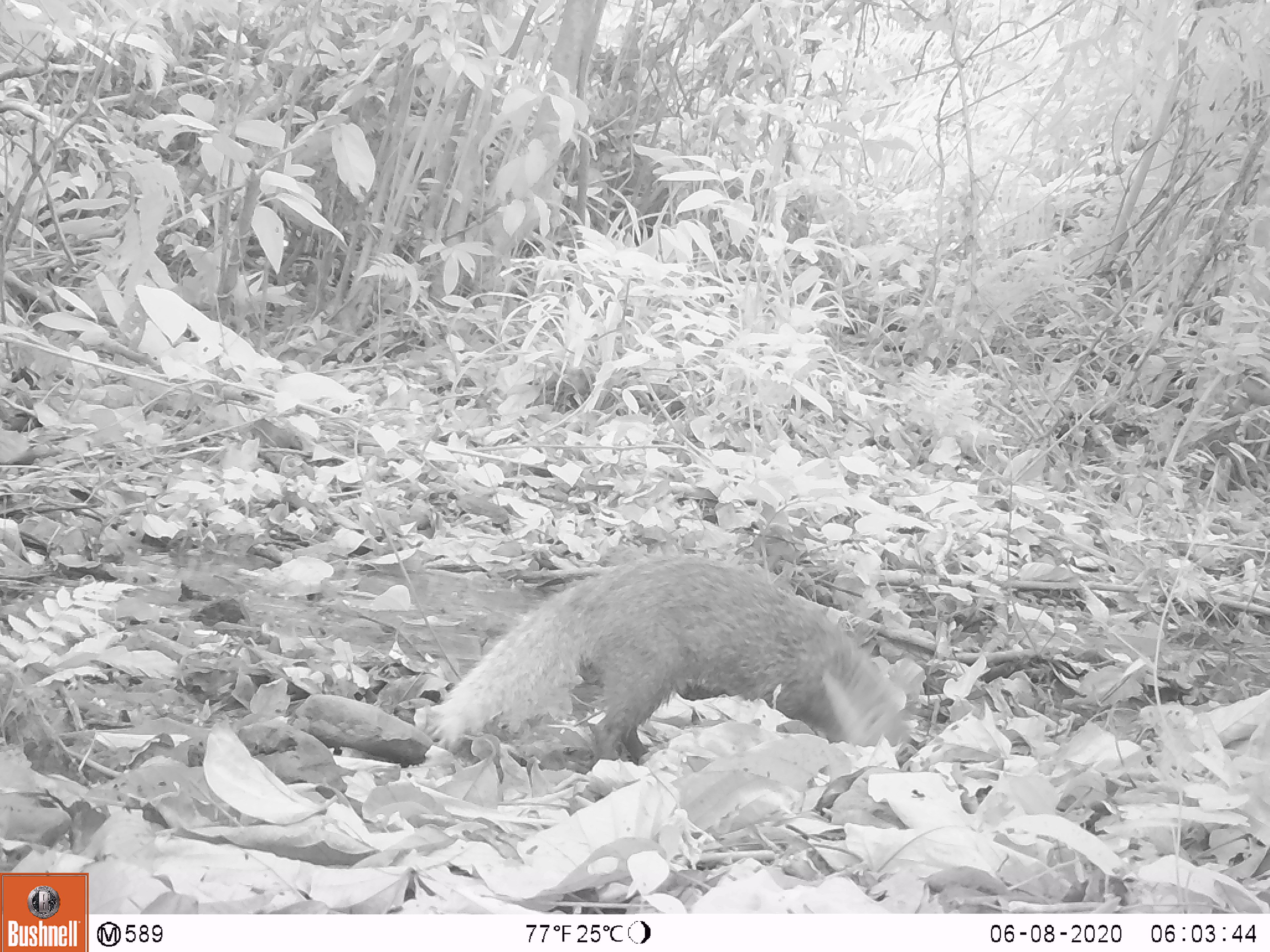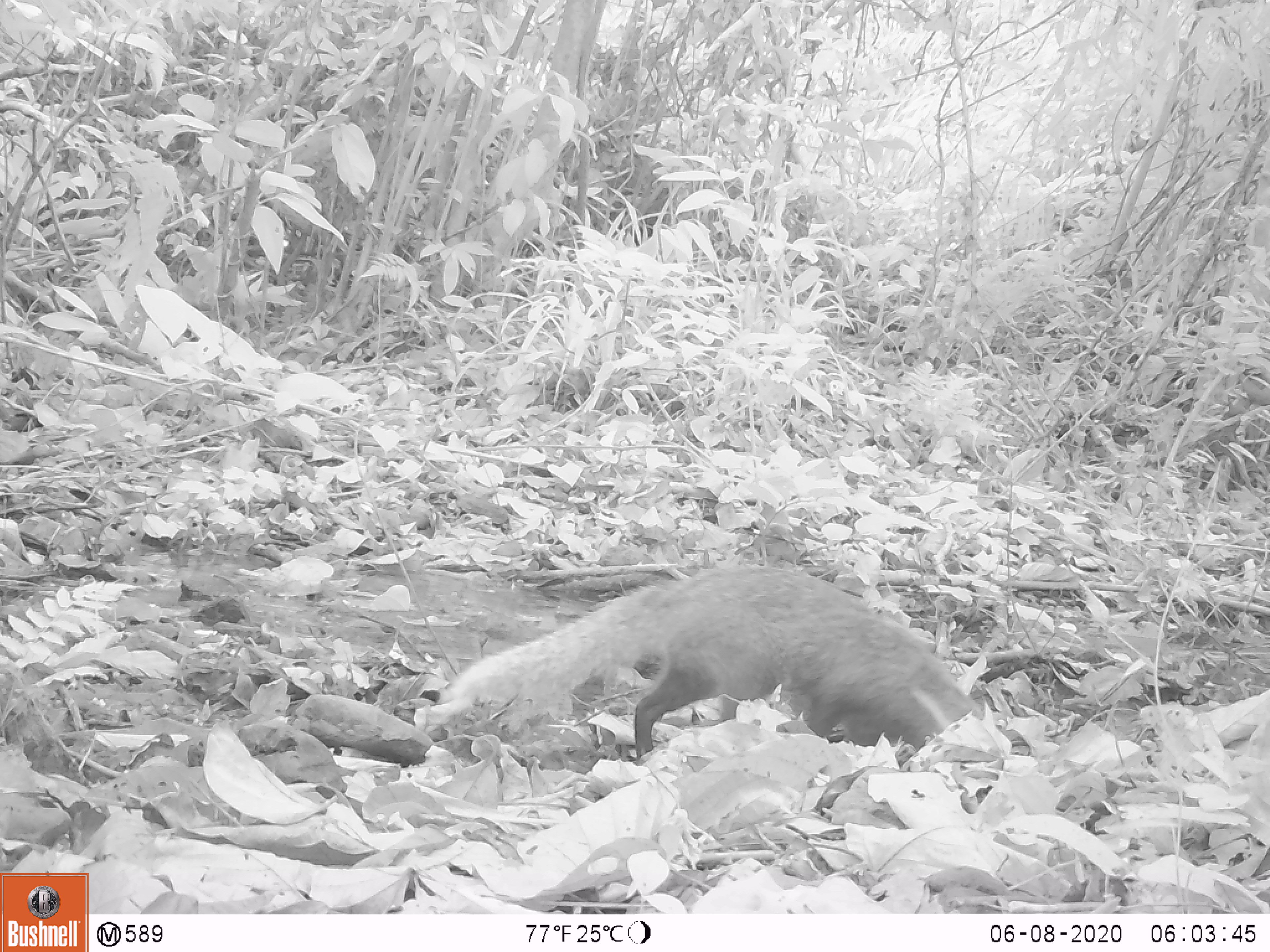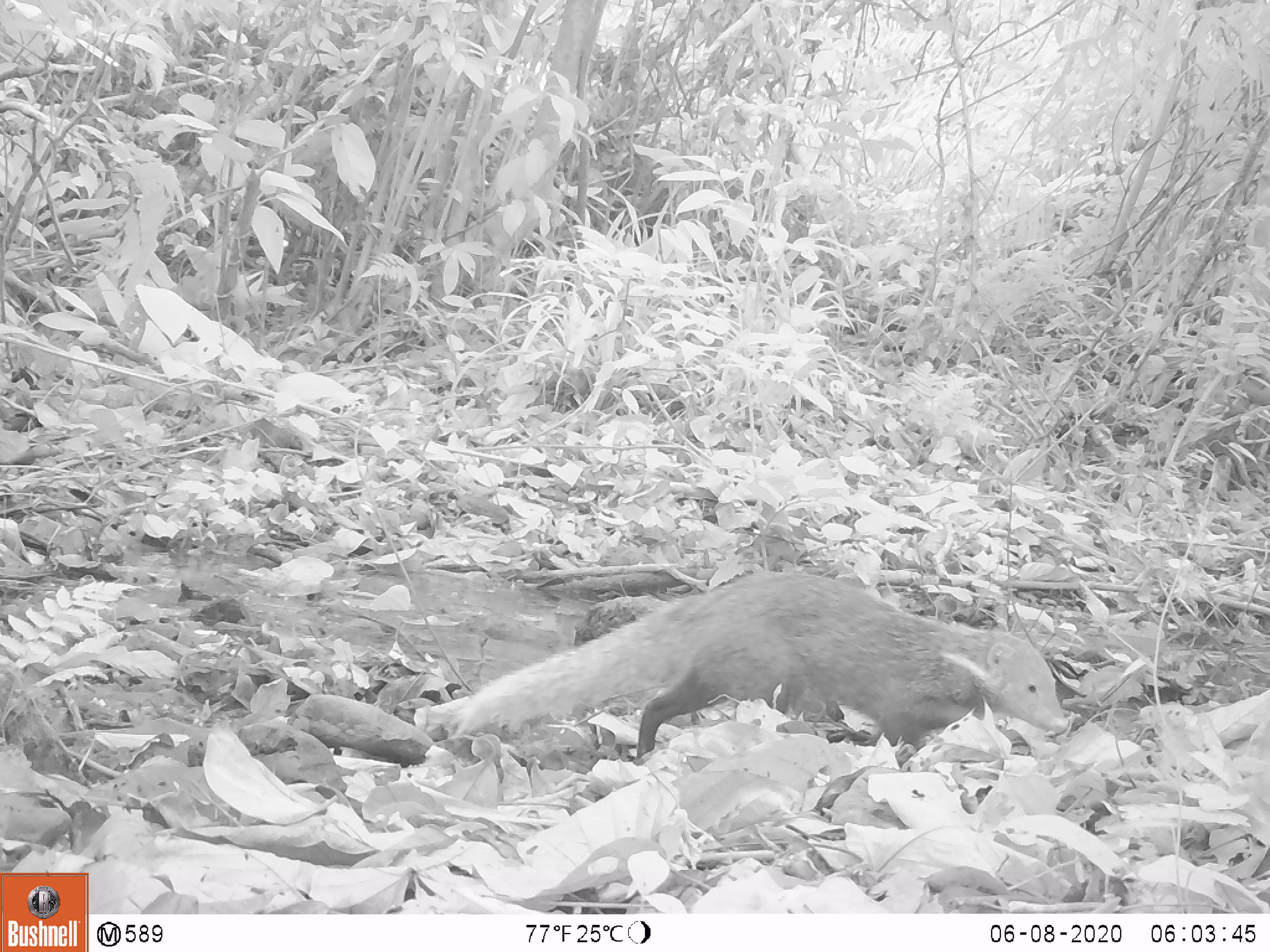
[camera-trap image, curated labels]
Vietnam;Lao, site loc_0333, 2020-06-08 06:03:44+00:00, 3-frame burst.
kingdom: Animalia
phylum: Chordata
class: Mammalia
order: Carnivora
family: Herpestidae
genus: Urva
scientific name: Urva urva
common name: crab-eating mongoose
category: crab eating mongoose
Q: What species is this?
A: Crab eating mongoose (crab-eating mongoose) (Urva urva).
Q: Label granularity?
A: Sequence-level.